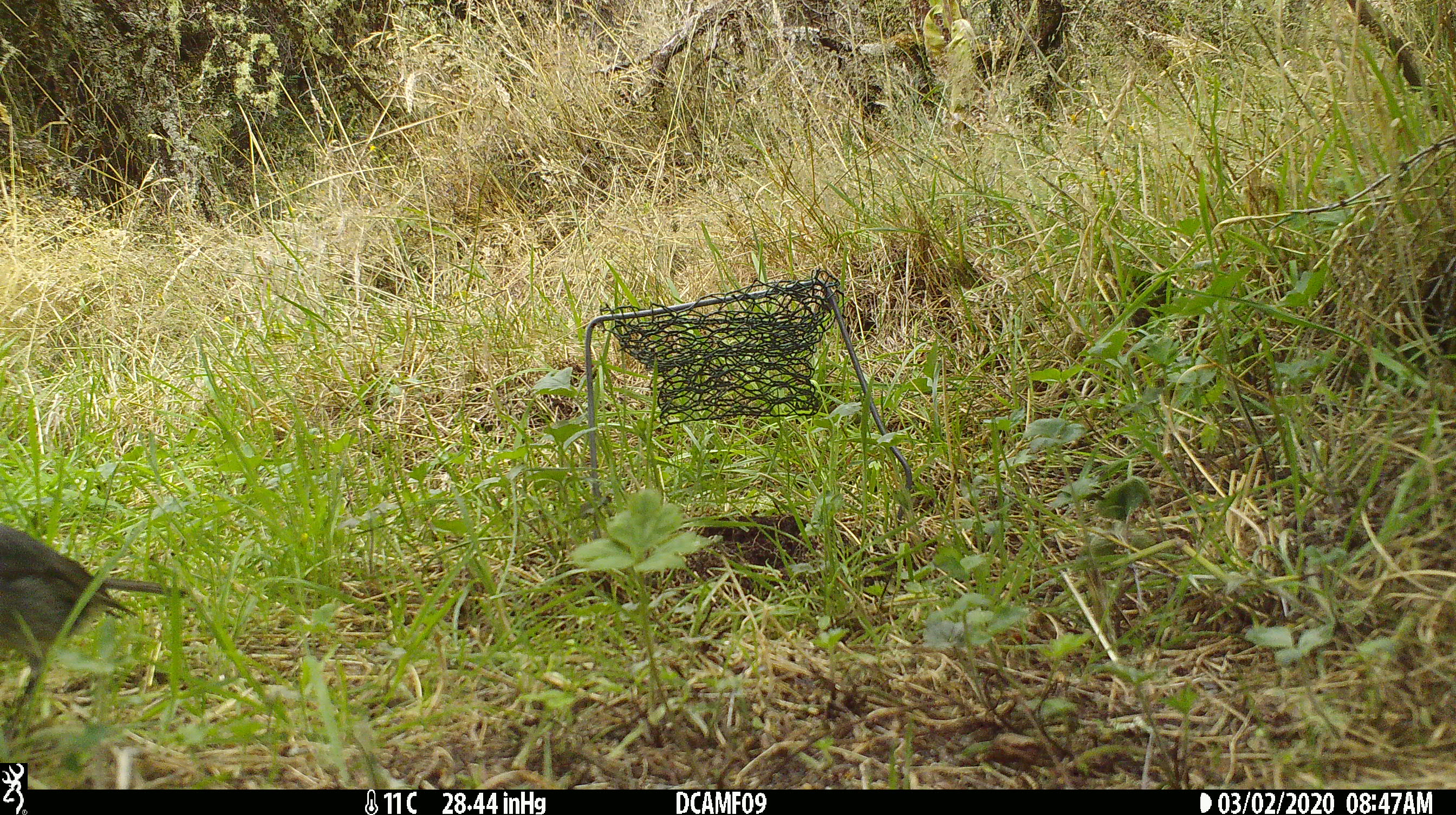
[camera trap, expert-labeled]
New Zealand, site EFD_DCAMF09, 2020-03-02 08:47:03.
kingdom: Animalia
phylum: Chordata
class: Aves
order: Passeriformes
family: Petroicidae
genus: Petroica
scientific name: Petroica macrocephala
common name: tomtit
Tomtit (Petroica macrocephala).